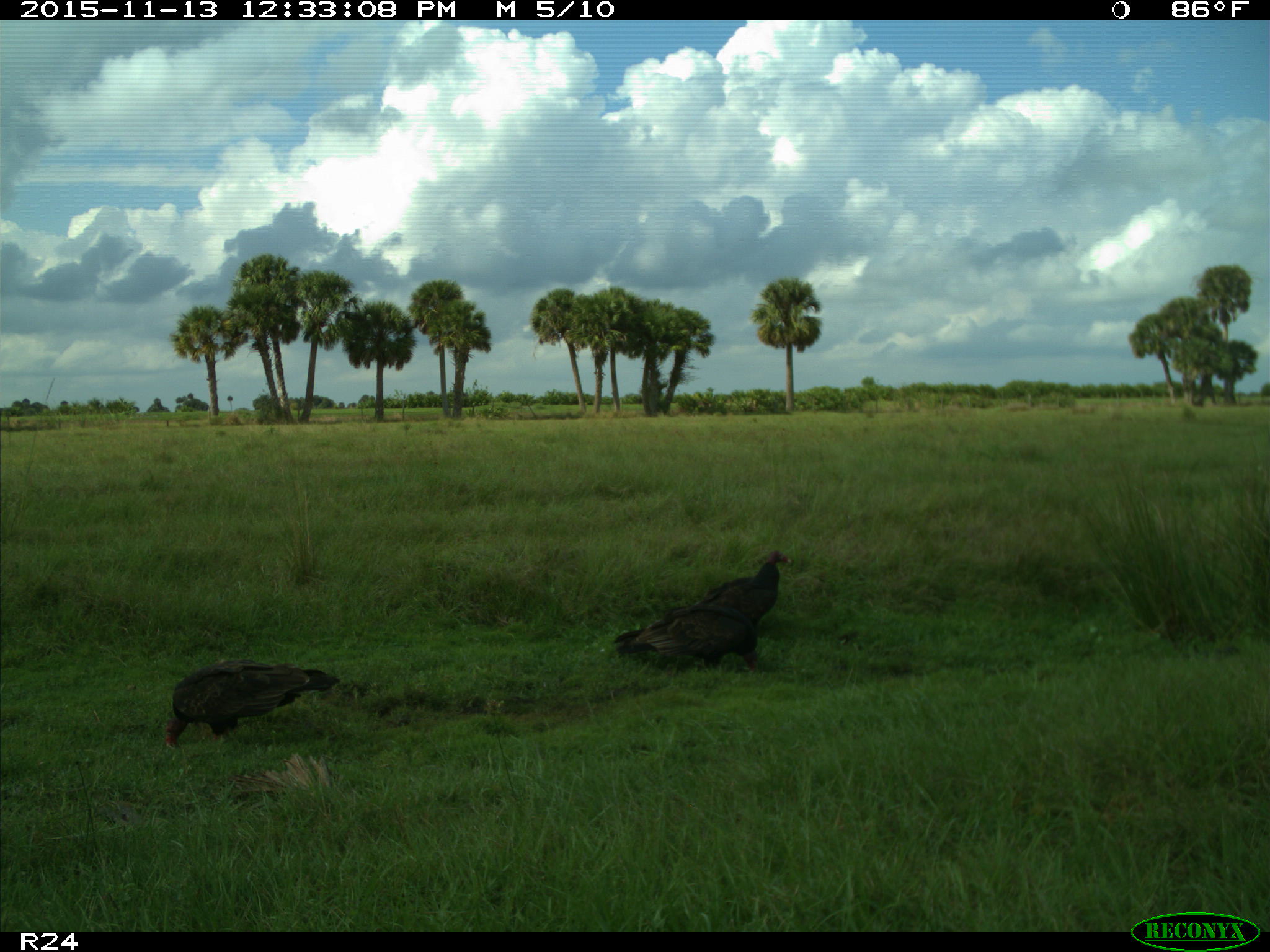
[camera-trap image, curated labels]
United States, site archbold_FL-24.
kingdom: Animalia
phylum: Chordata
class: Aves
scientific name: Aves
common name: birds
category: unidentified bird